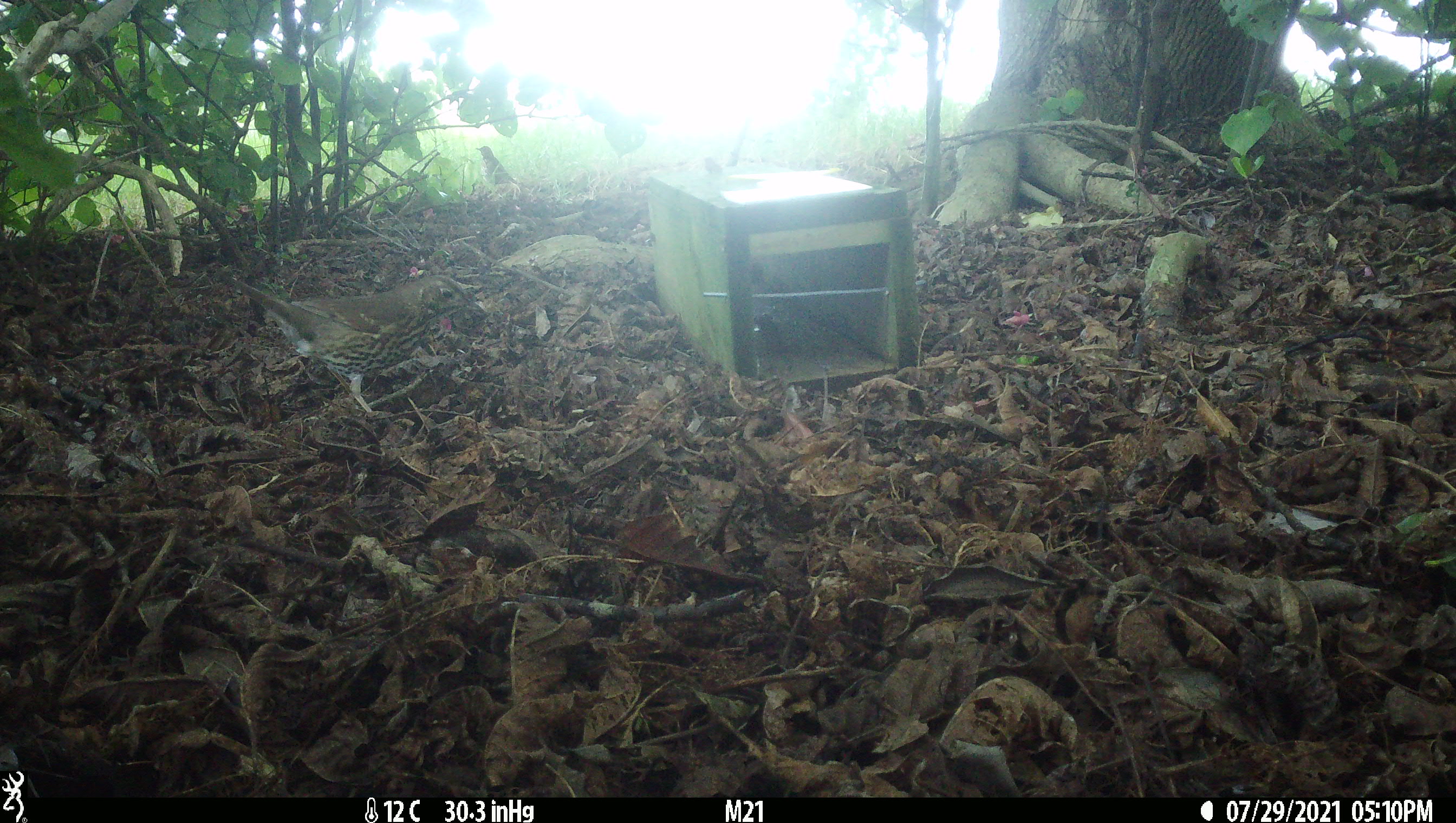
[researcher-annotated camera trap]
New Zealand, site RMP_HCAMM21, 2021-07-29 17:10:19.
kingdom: Animalia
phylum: Chordata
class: Aves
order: Passeriformes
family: Turdidae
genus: Turdus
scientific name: Turdus philomelos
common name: song thrush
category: thrush